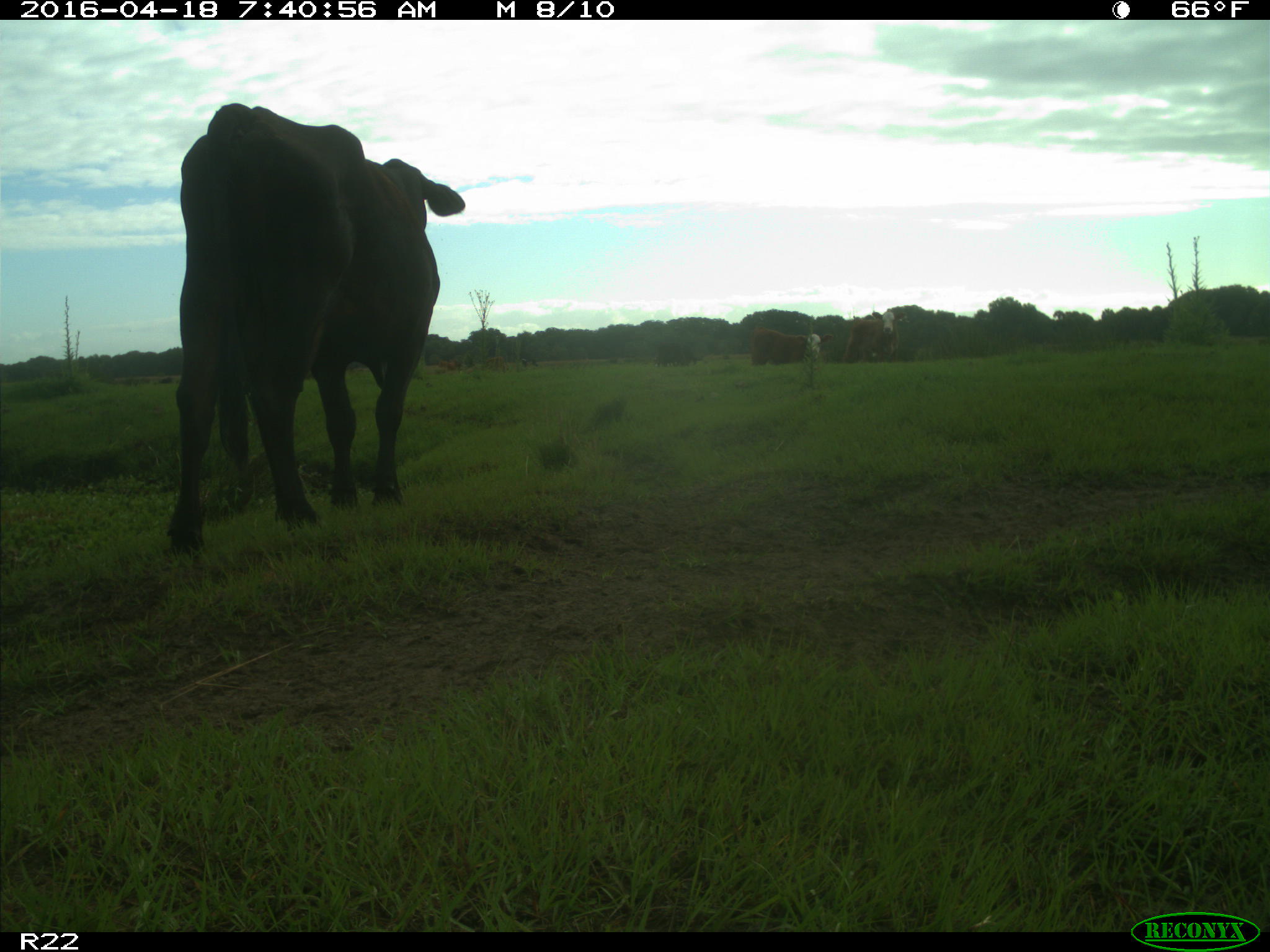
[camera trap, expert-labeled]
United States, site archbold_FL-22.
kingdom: Animalia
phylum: Chordata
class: Mammalia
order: Artiodactyla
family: Bovidae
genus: Bos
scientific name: Bos taurus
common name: domestic cow